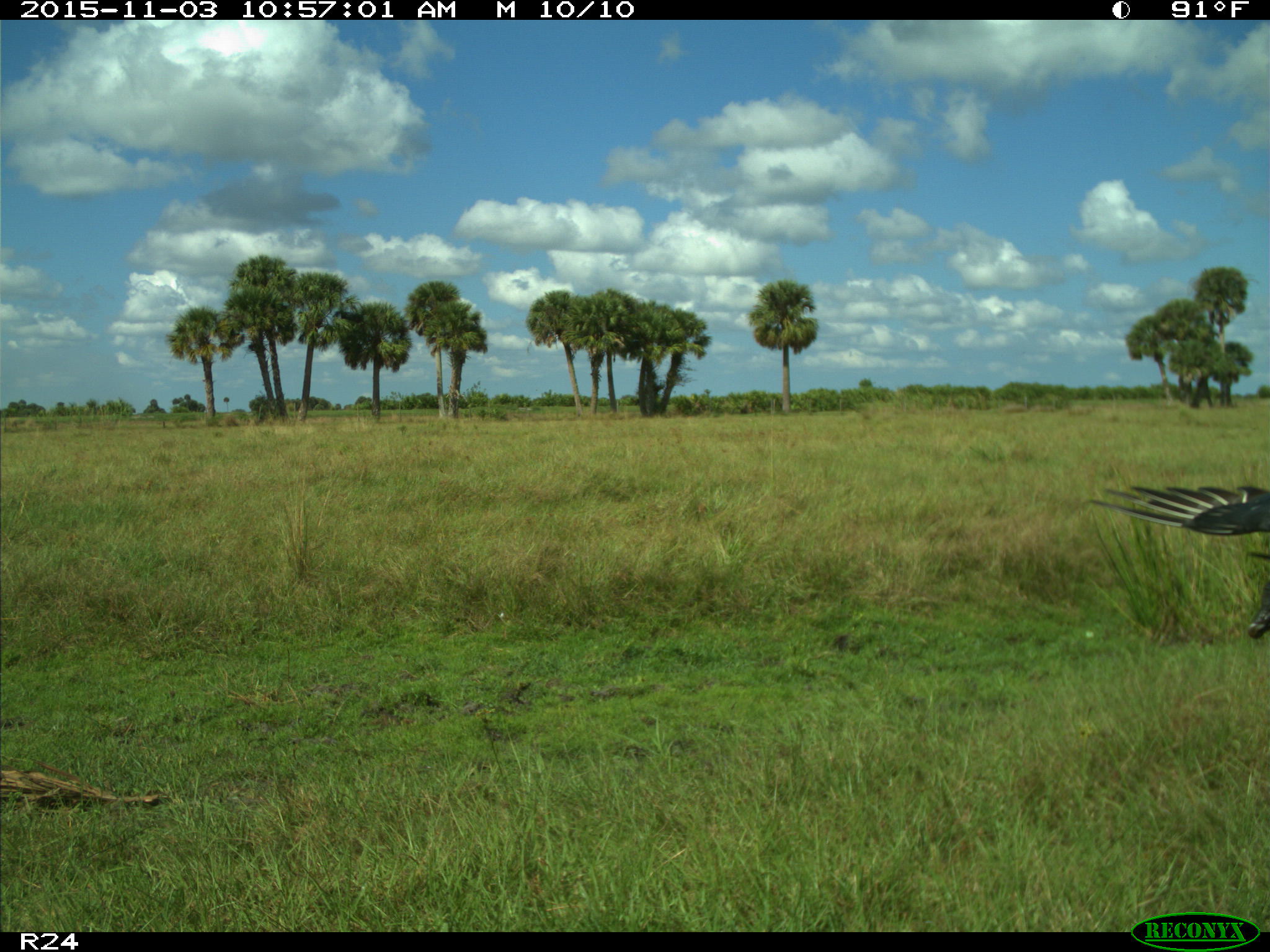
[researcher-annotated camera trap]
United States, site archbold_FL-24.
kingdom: Animalia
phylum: Chordata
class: Aves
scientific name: Aves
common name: birds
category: unidentified bird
Unidentified bird (birds) (Aves).